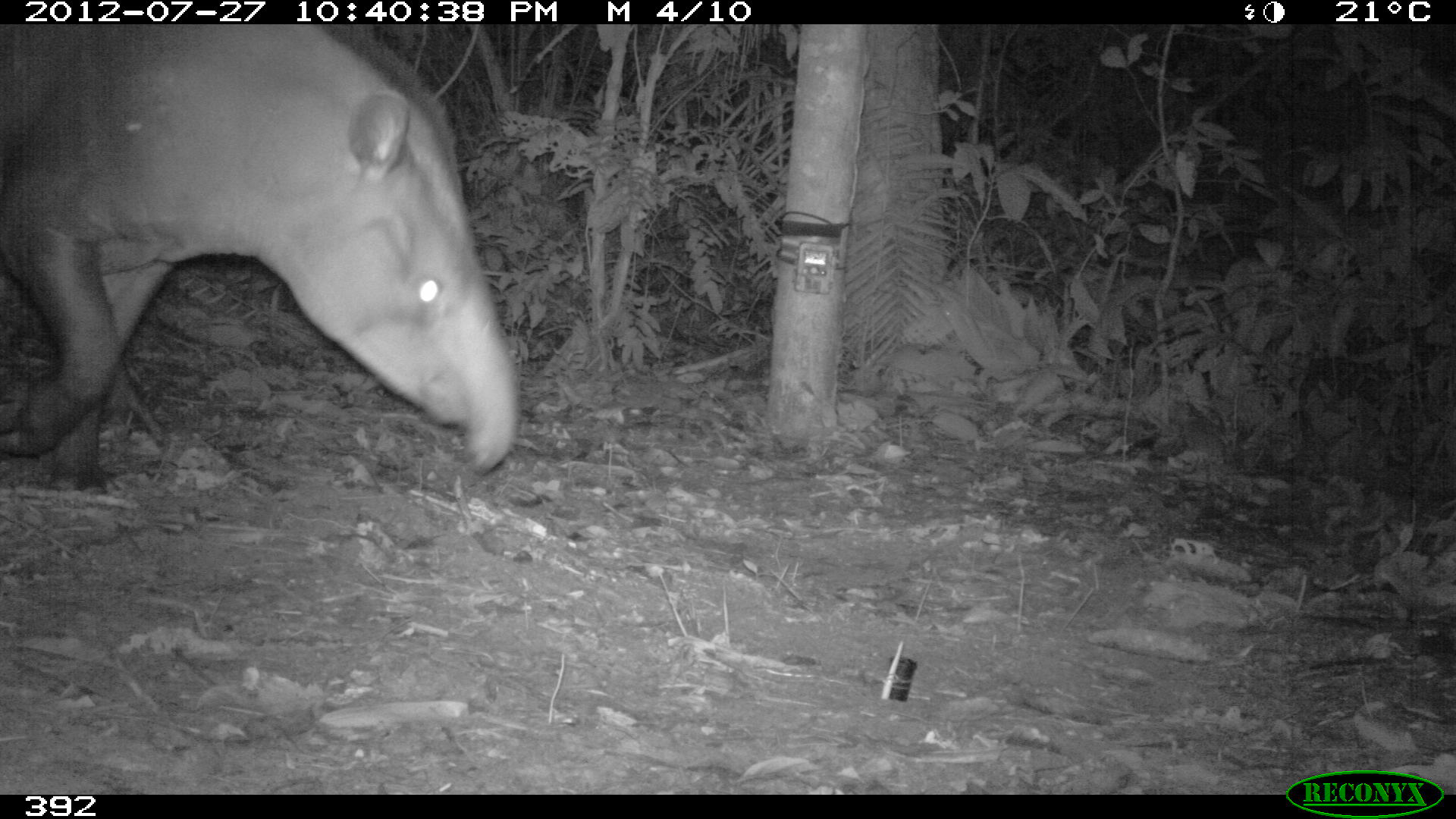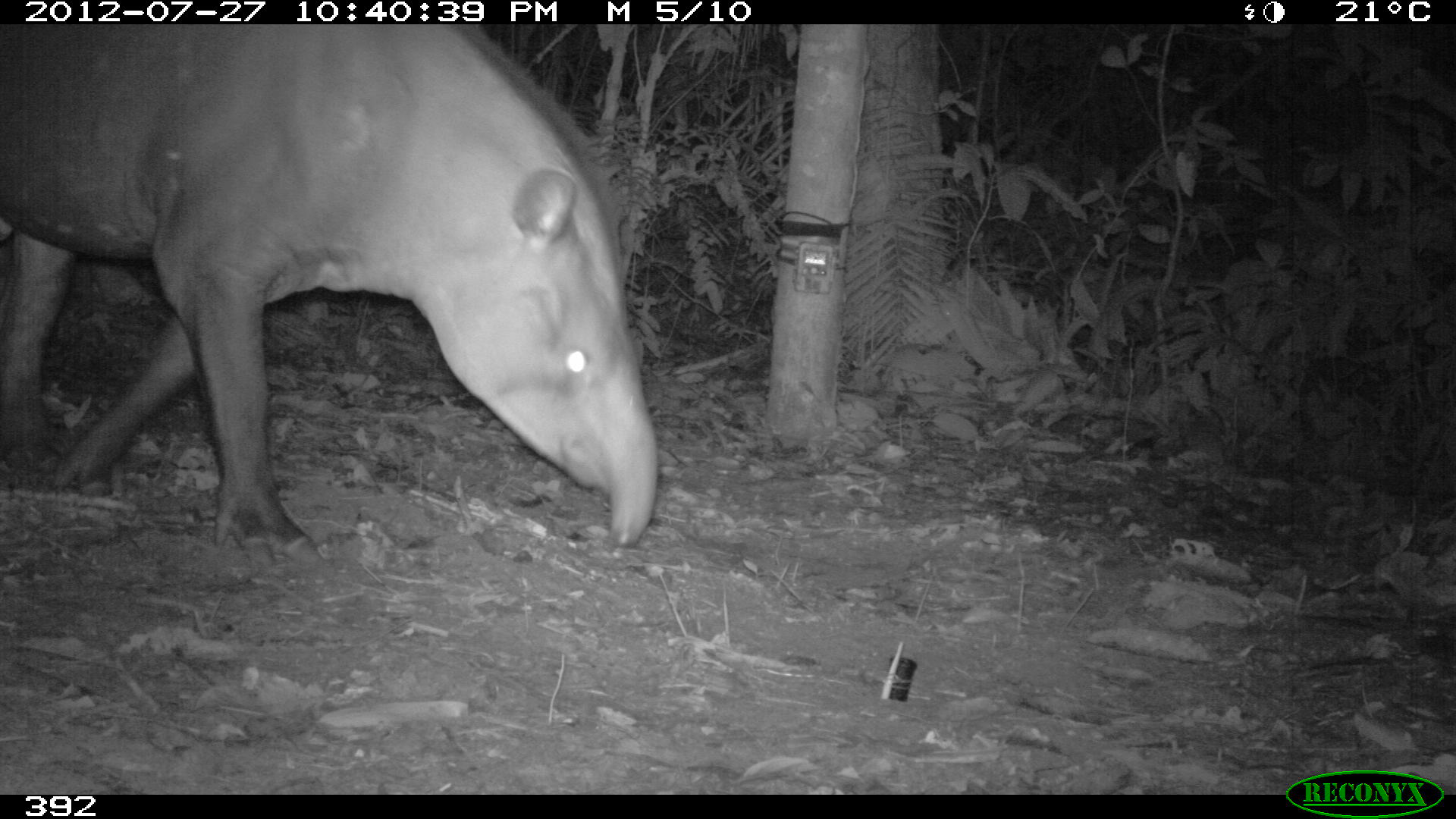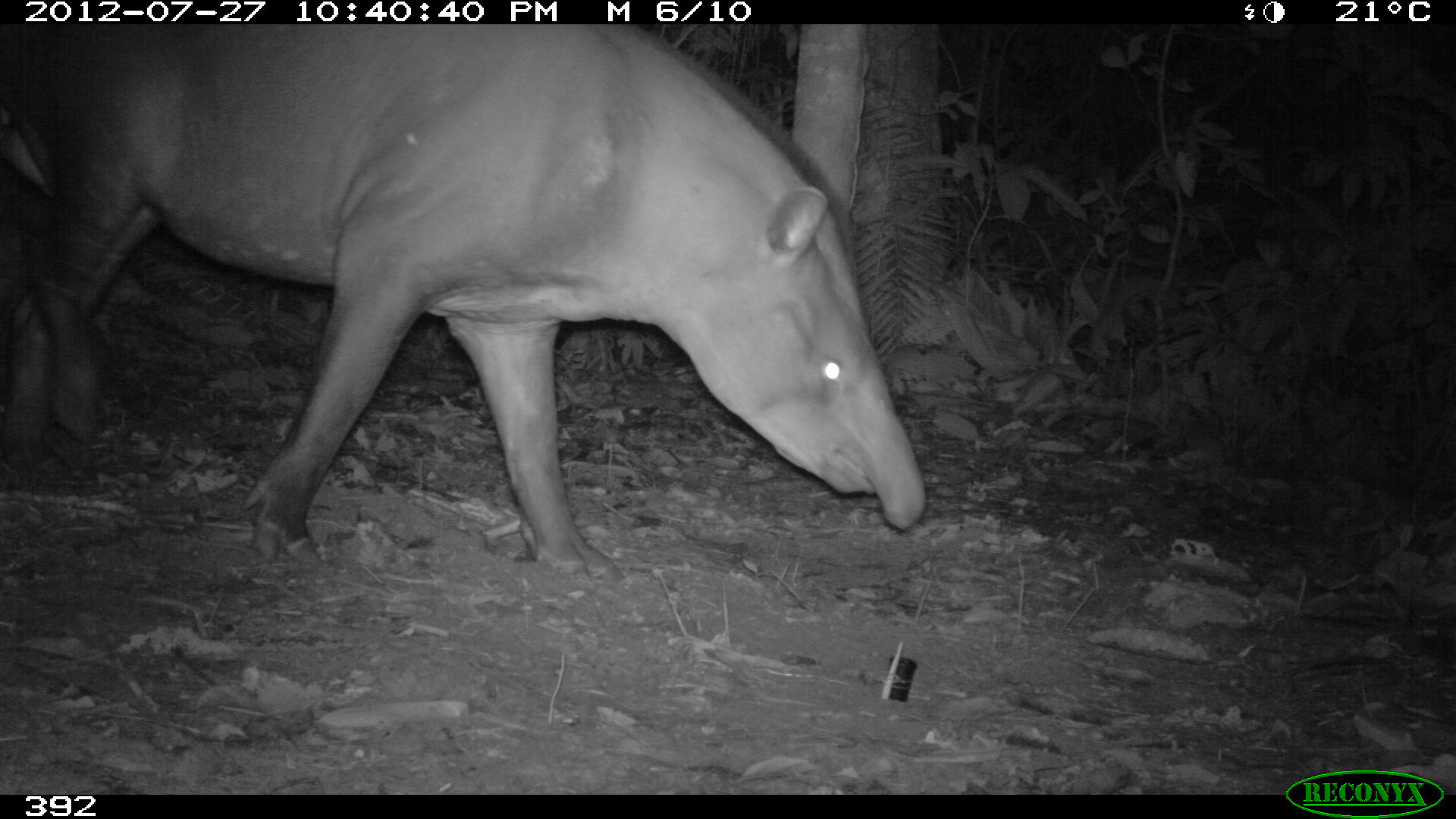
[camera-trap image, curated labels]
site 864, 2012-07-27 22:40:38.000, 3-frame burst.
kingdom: Animalia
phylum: Chordata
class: Mammalia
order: Perissodactyla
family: Tapiridae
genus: Tapirus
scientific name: Tapirus terrestris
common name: south american tapir